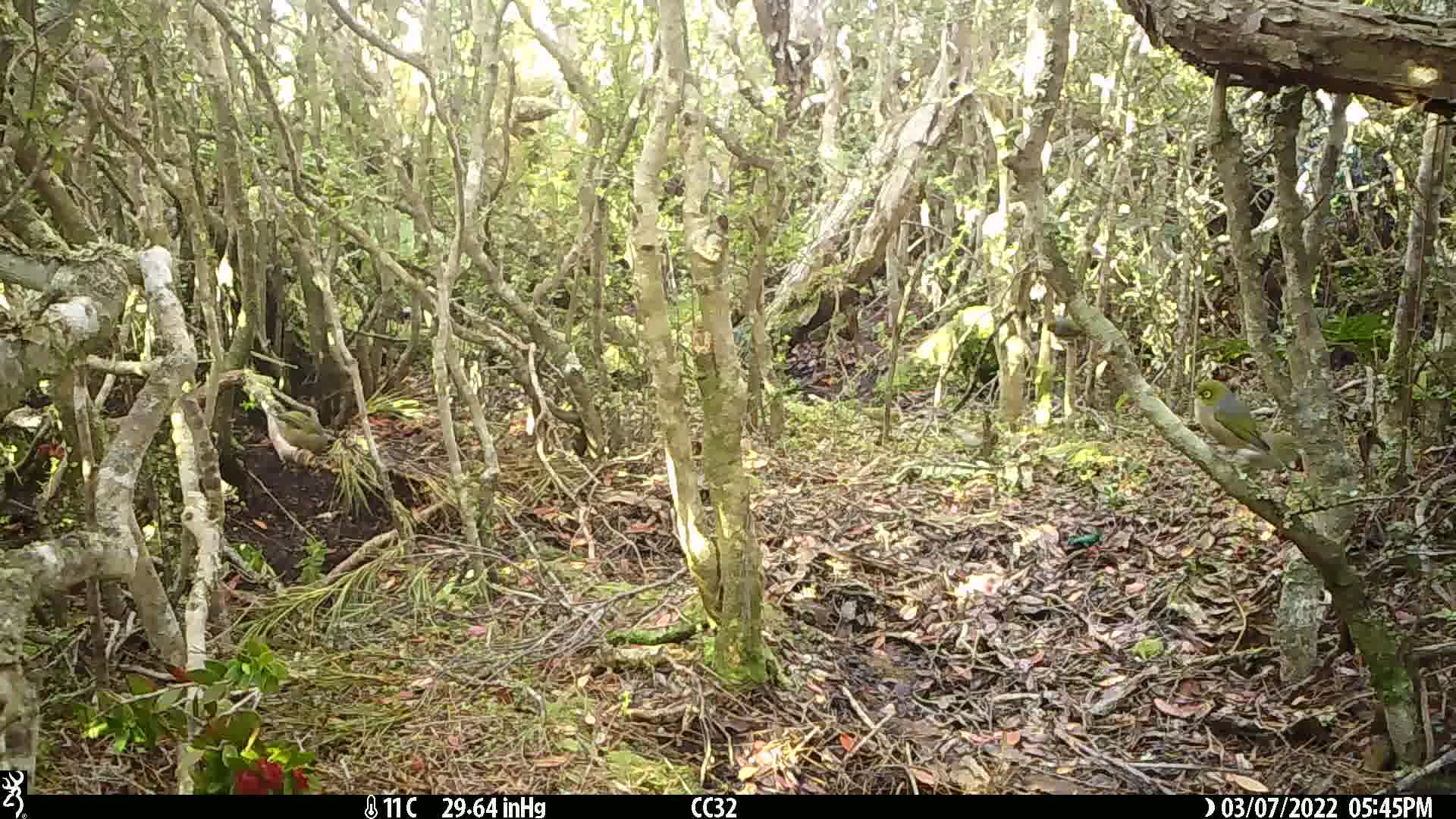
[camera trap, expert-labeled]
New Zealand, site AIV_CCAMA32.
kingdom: Animalia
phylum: Chordata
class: Aves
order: Passeriformes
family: Zosteropidae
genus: Zosterops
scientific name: Zosterops lateralis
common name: silvereye